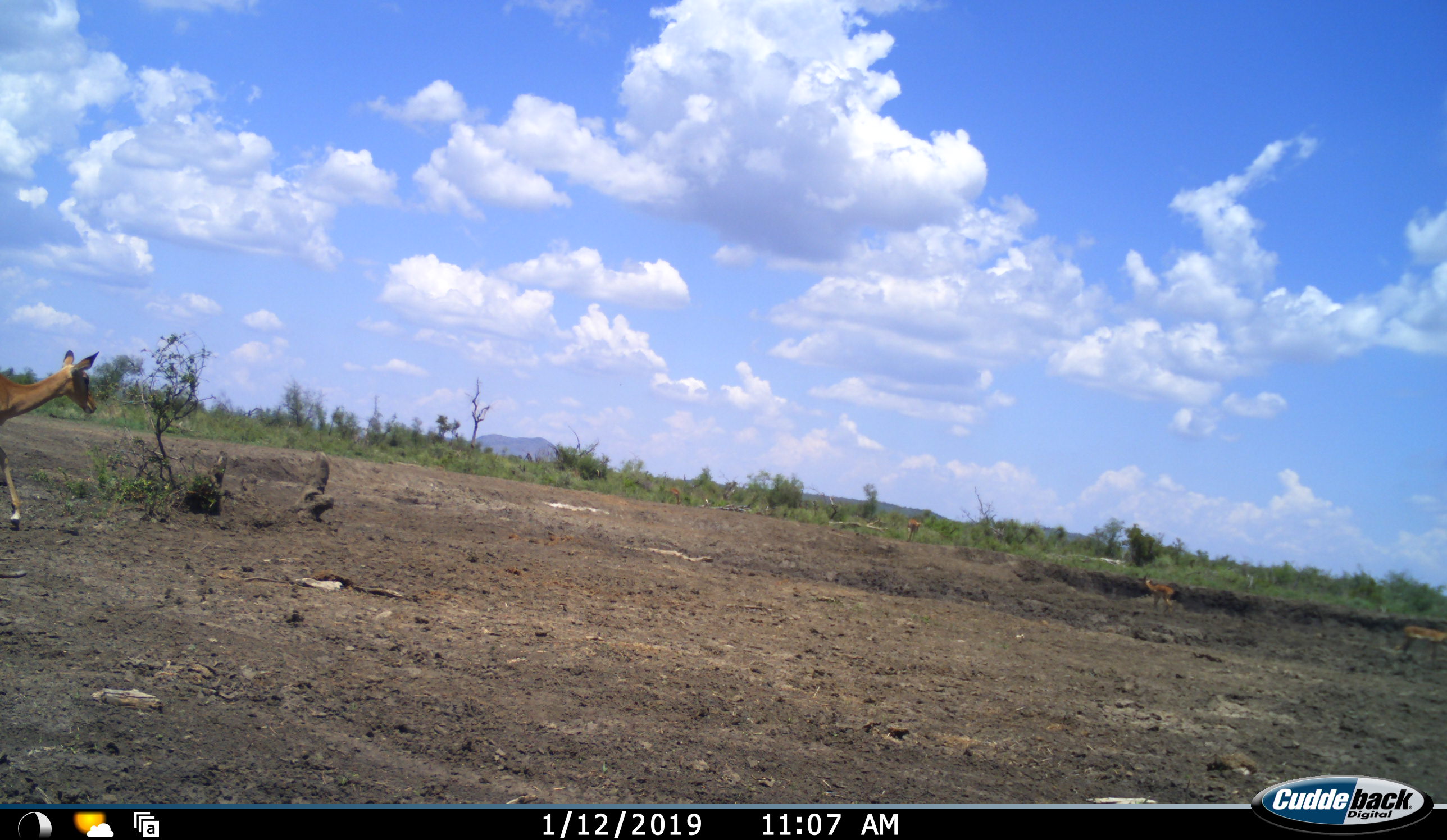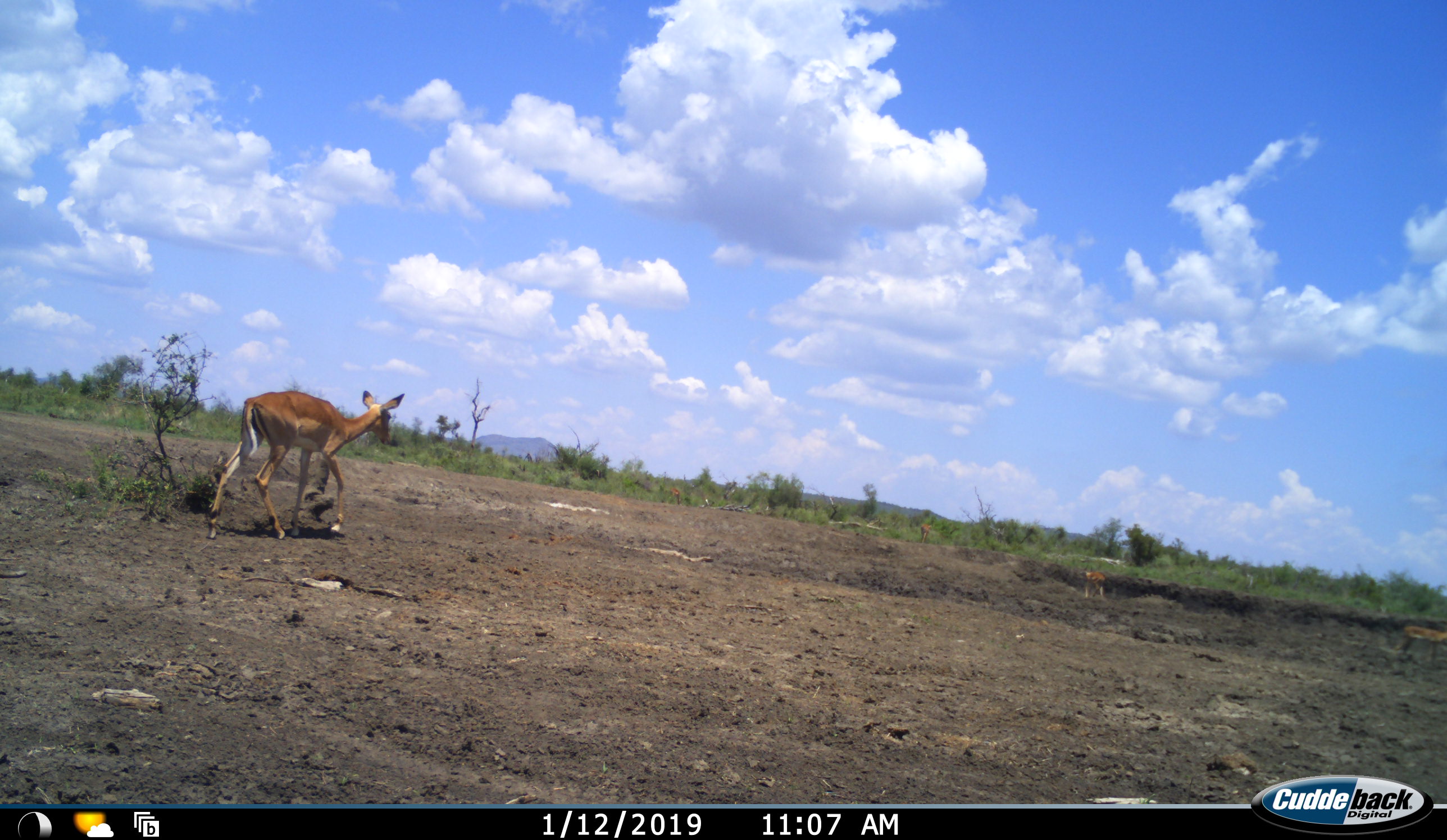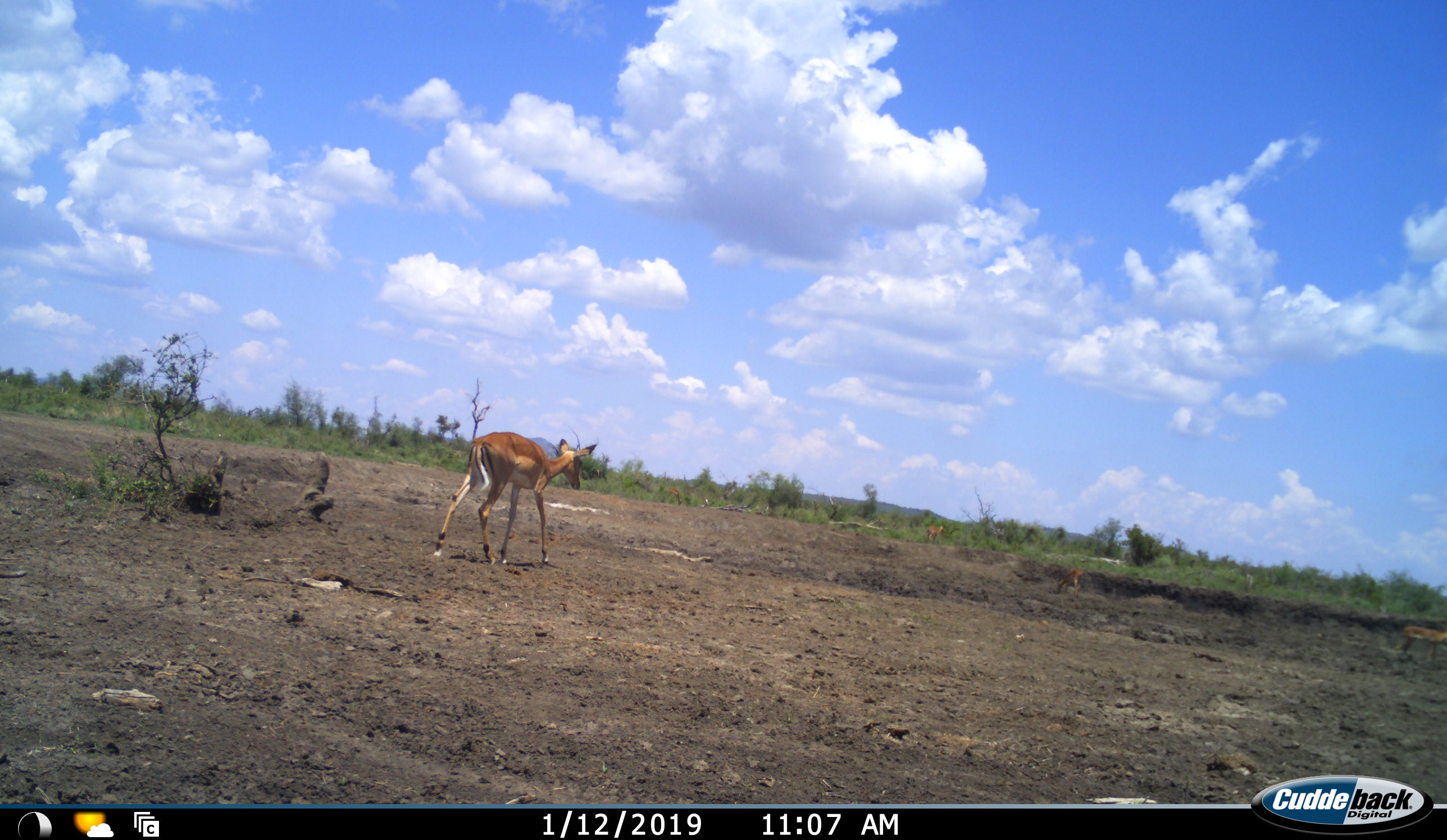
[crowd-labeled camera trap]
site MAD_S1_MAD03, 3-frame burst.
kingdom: Animalia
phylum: Chordata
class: Mammalia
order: Artiodactyla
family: Bovidae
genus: Aepyceros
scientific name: Aepyceros melampus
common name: impala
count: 4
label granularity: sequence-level